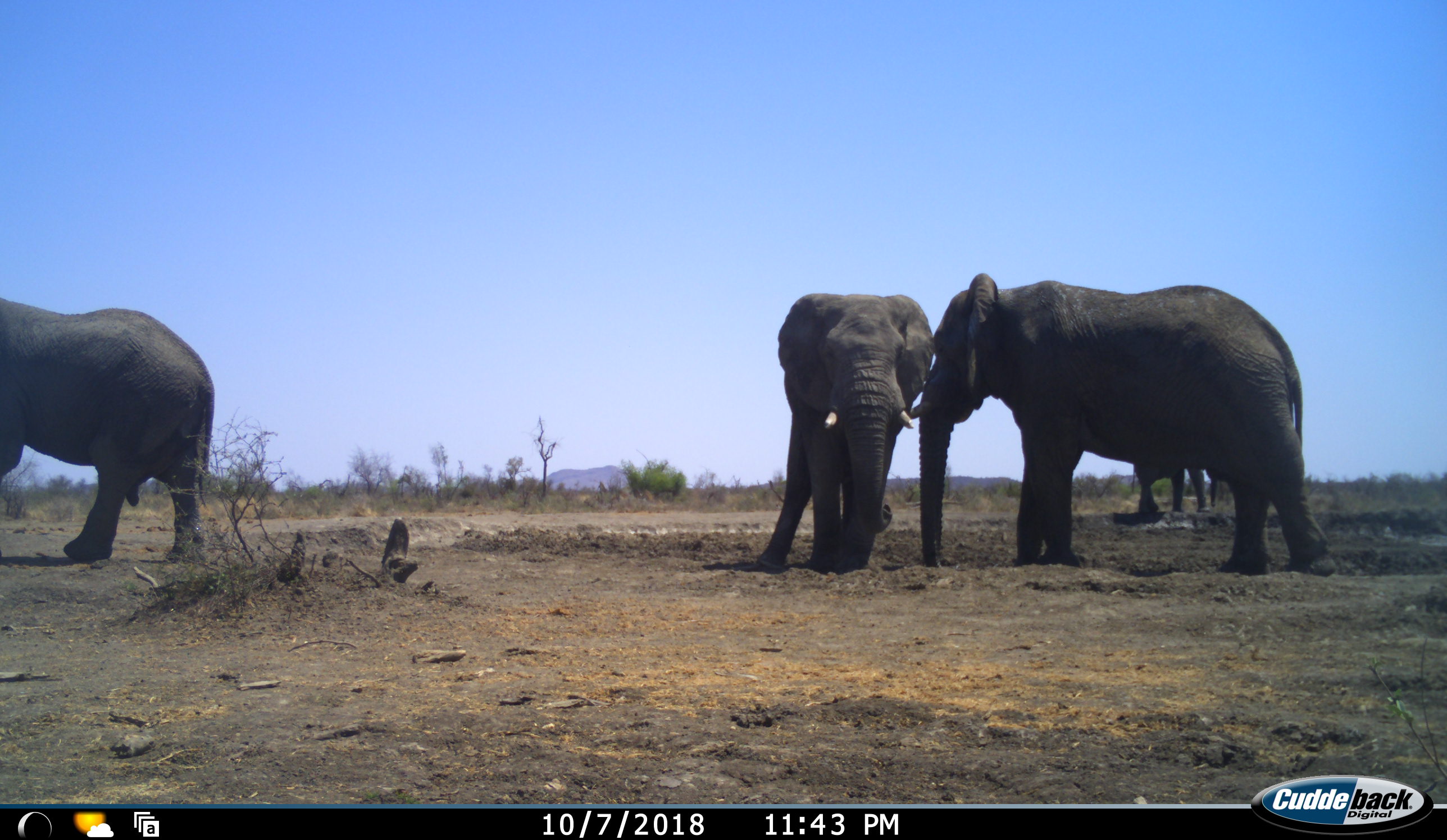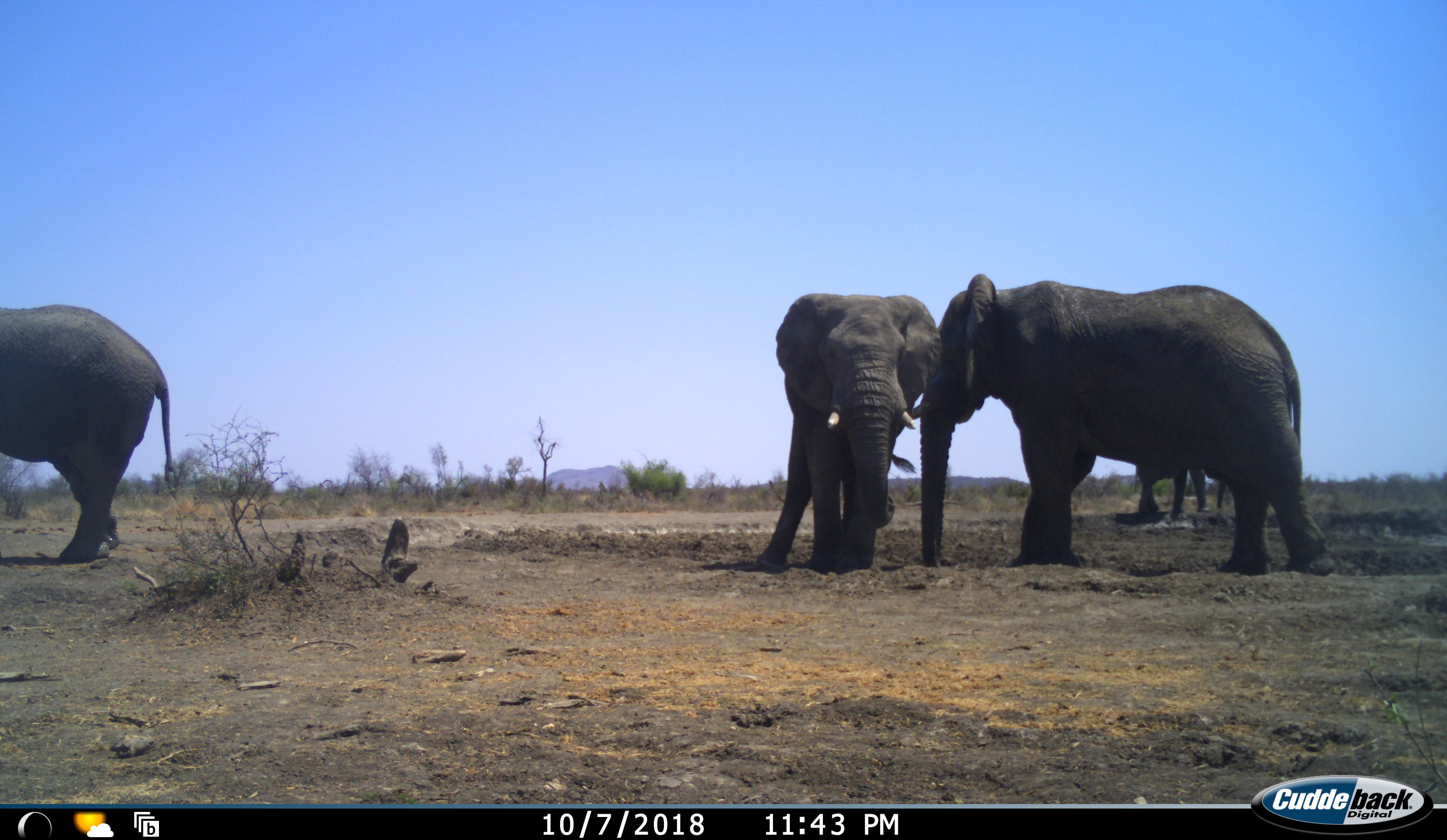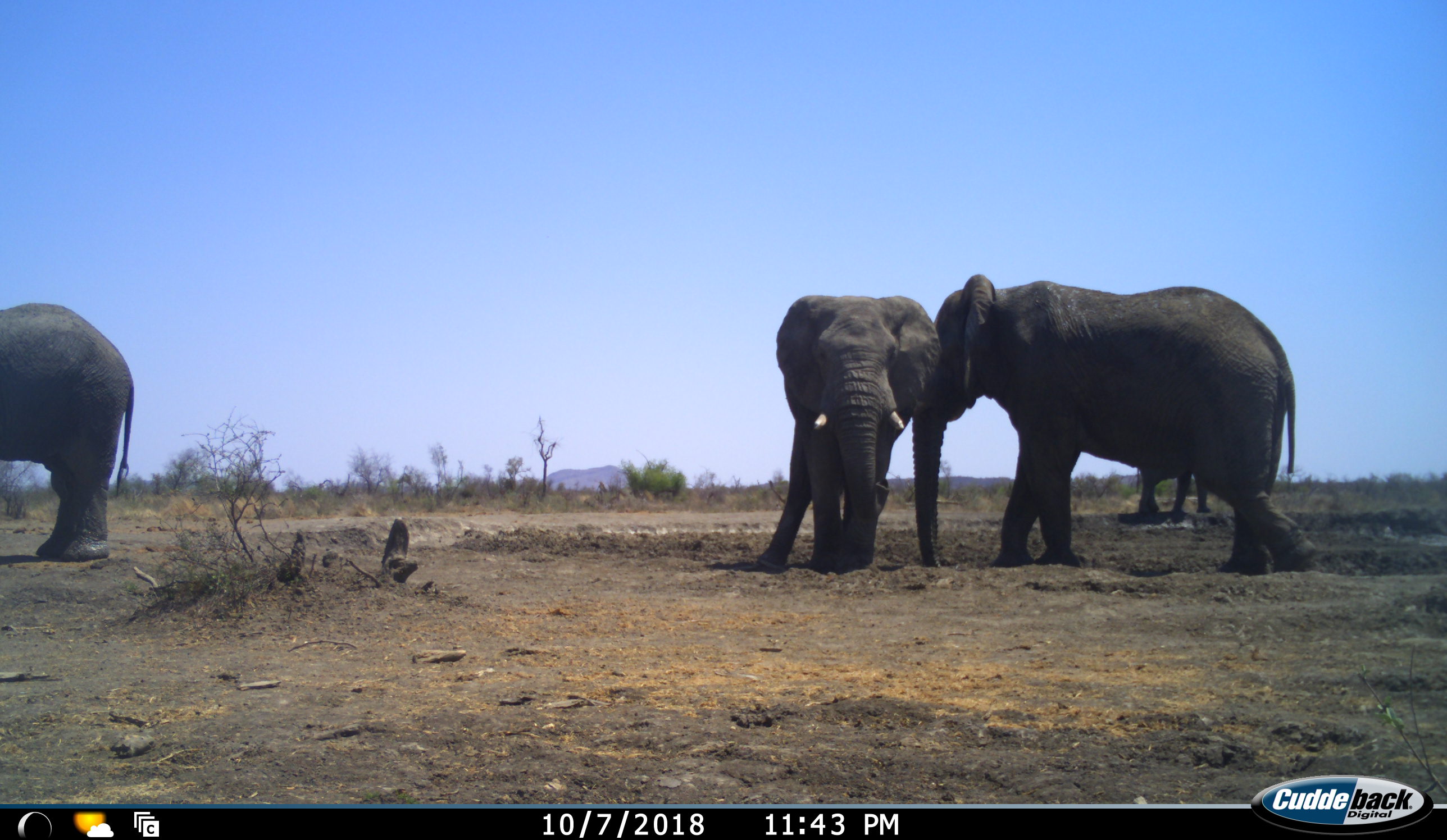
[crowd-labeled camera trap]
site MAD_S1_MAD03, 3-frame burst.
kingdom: Animalia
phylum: Chordata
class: Mammalia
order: Proboscidea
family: Elephantidae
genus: Loxodonta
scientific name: Loxodonta africana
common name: african bush elephant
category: elephant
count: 4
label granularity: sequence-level